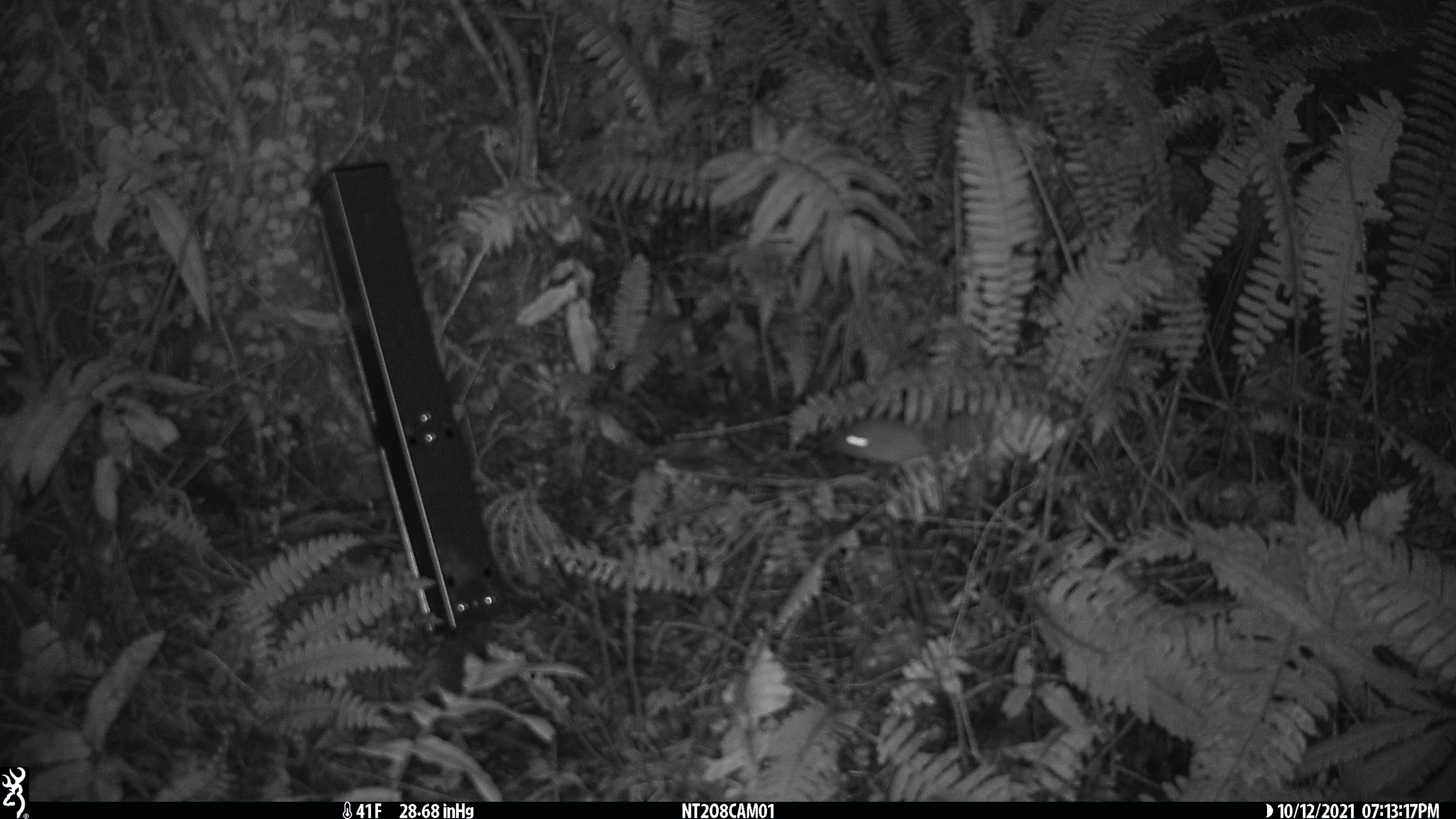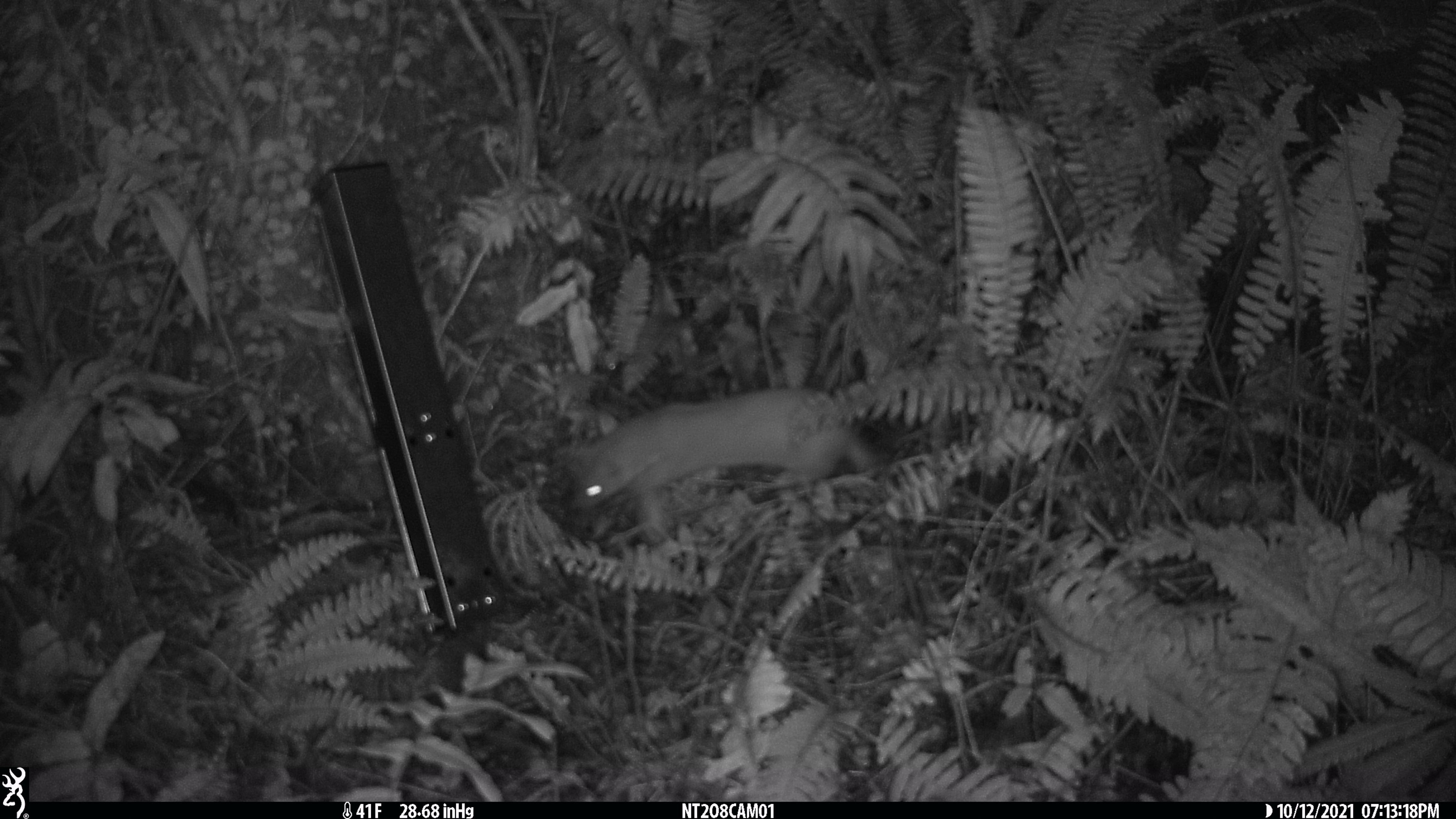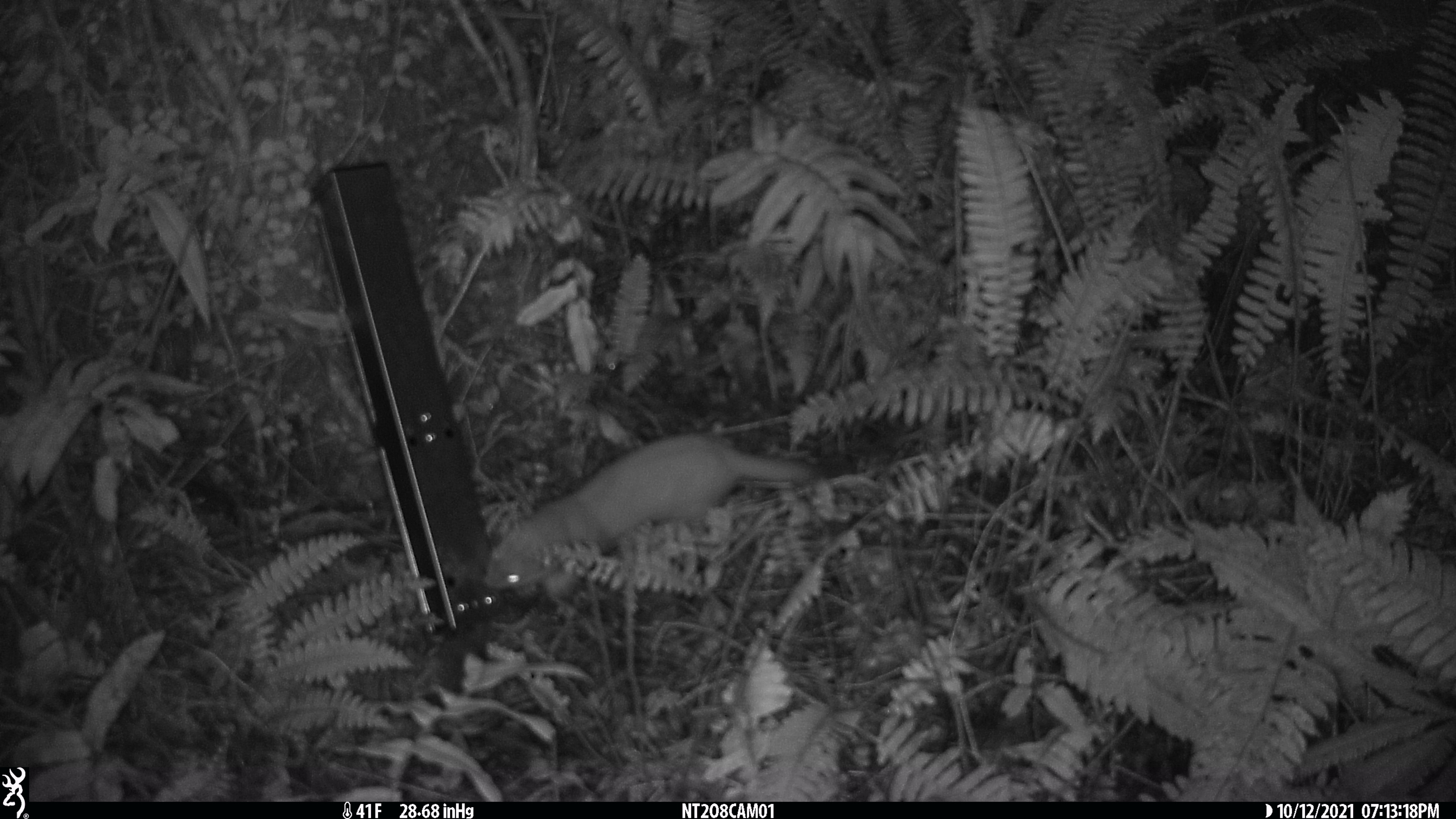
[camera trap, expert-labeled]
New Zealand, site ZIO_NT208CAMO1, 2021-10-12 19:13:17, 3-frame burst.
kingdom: Animalia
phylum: Chordata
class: Mammalia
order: Carnivora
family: Mustelidae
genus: Mustela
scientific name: Mustela erminea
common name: stoat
Stoat (Mustela erminea).